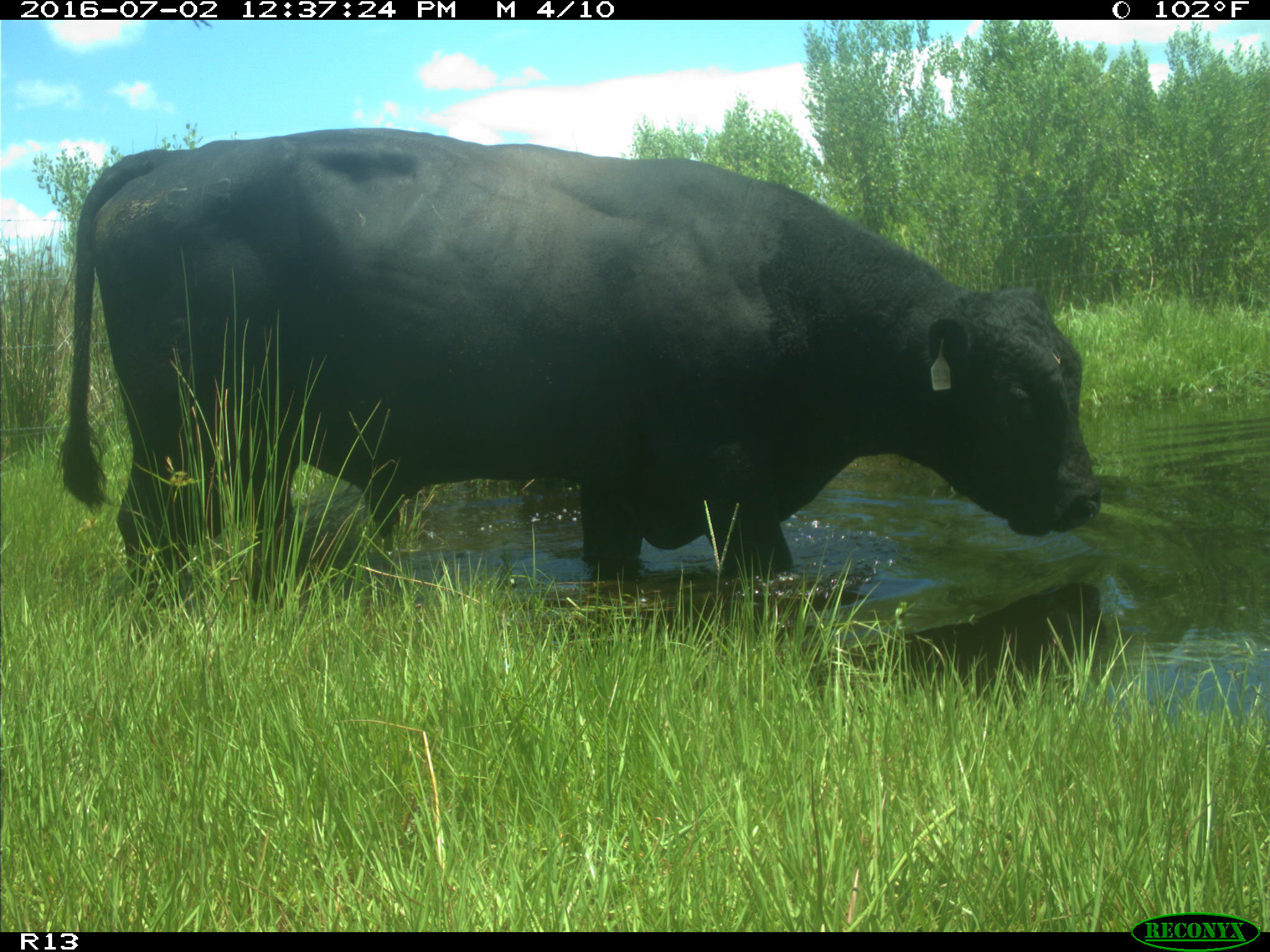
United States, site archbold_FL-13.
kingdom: Animalia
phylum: Chordata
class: Mammalia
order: Artiodactyla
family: Bovidae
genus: Bos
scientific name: Bos taurus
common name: domestic cow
Bos taurus (domestic cow).